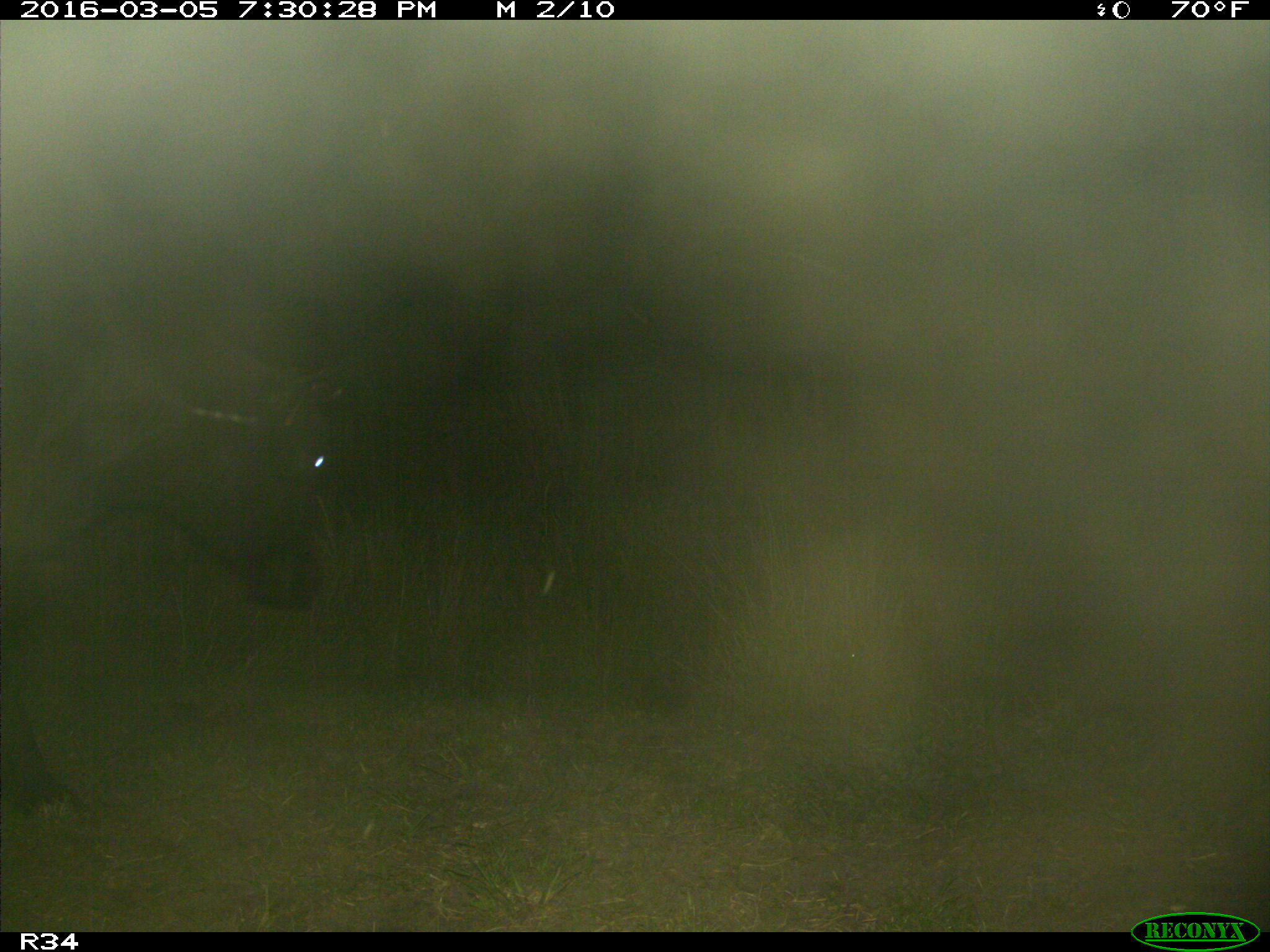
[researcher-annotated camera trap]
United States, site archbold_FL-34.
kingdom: Animalia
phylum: Chordata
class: Mammalia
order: Artiodactyla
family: Bovidae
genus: Bos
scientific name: Bos taurus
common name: domestic cow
Bos taurus (domestic cow).